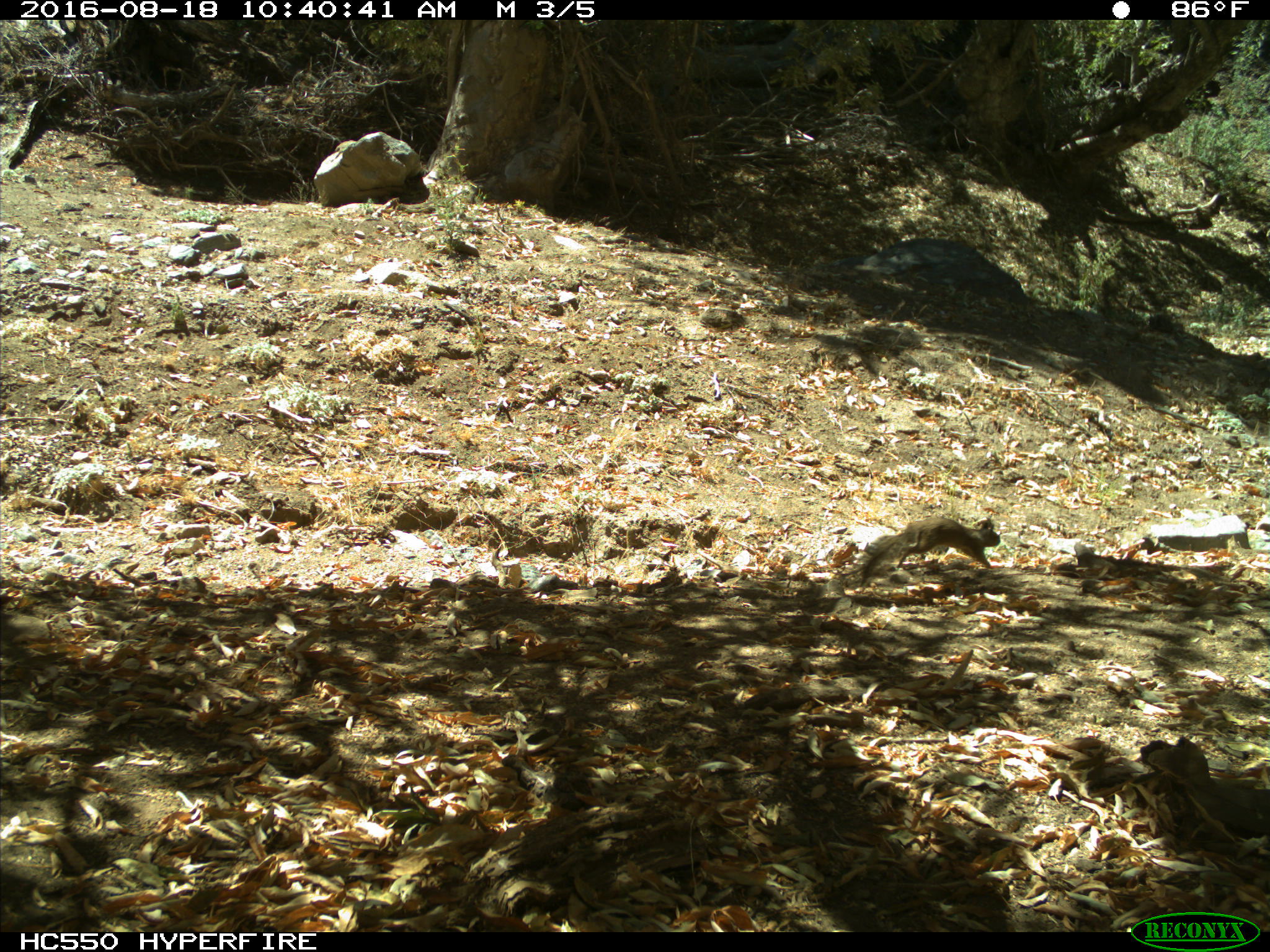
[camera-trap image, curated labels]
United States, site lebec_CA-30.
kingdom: Animalia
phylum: Chordata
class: Mammalia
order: Rodentia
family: Sciuridae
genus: Otospermophilus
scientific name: Otospermophilus beecheyi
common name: california ground squirrel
Otospermophilus beecheyi (california ground squirrel).